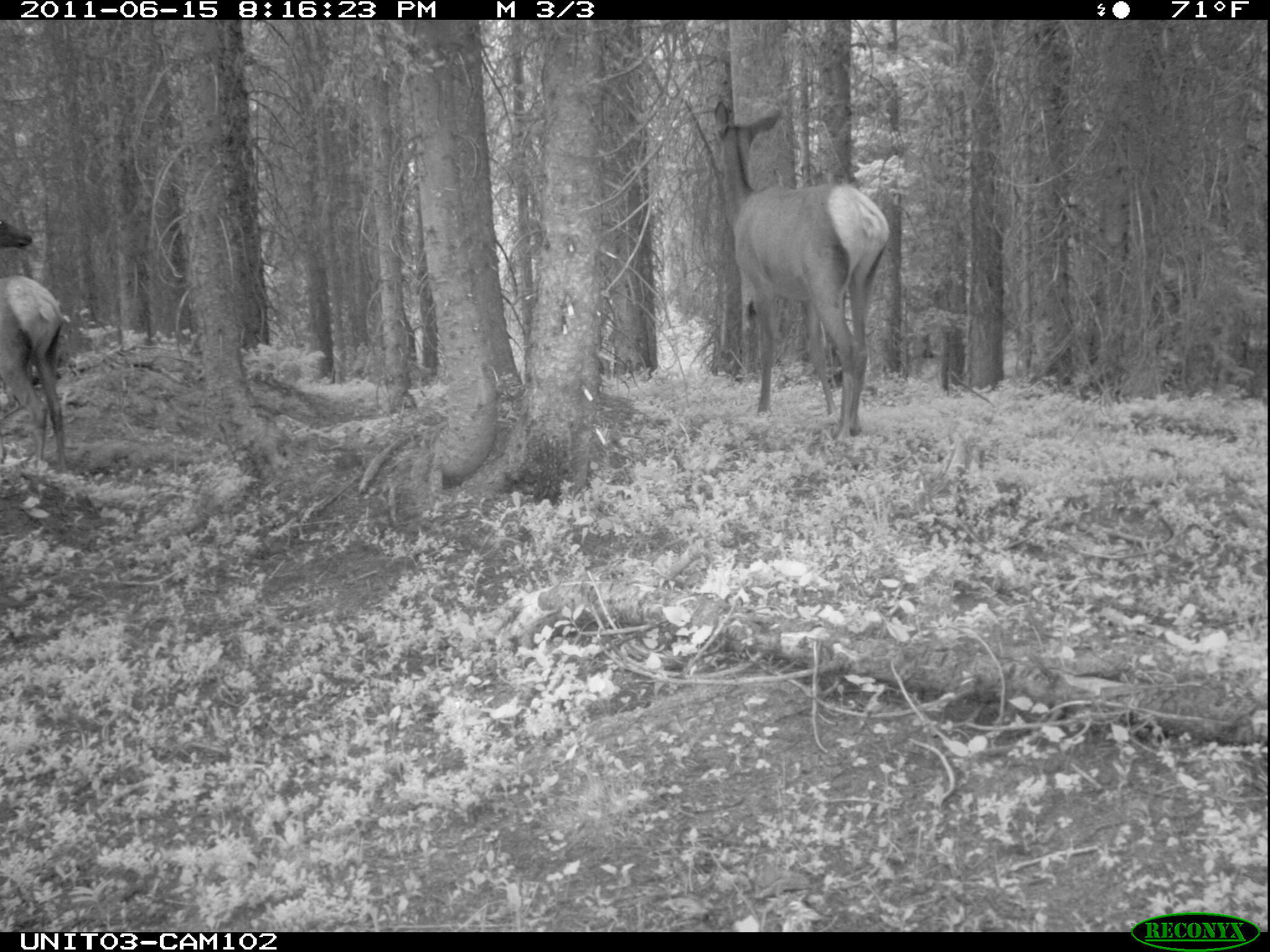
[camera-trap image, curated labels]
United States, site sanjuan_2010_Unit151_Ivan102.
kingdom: Animalia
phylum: Chordata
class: Mammalia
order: Artiodactyla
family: Cervidae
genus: Cervus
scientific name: Cervus elaphus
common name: red deer